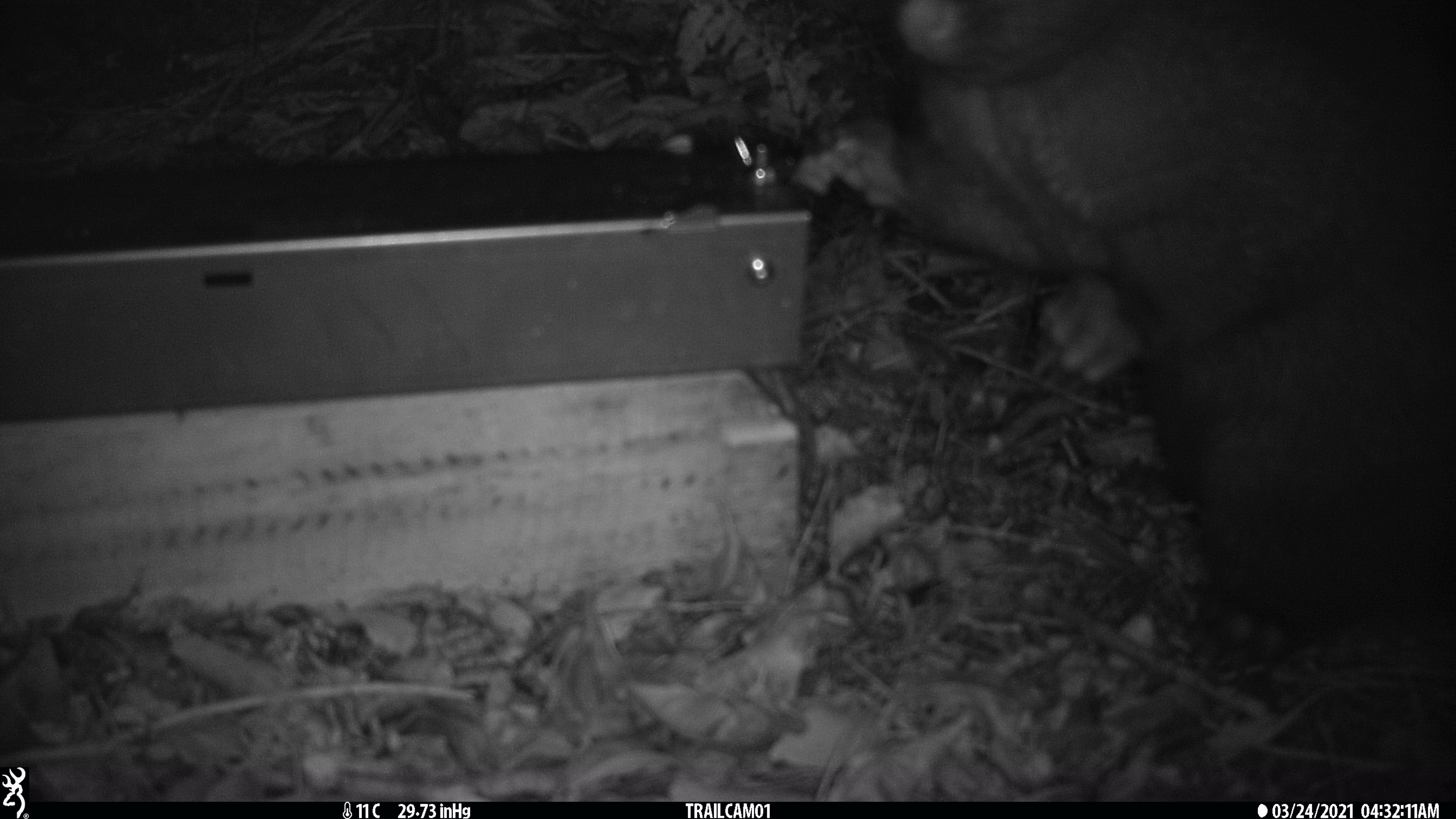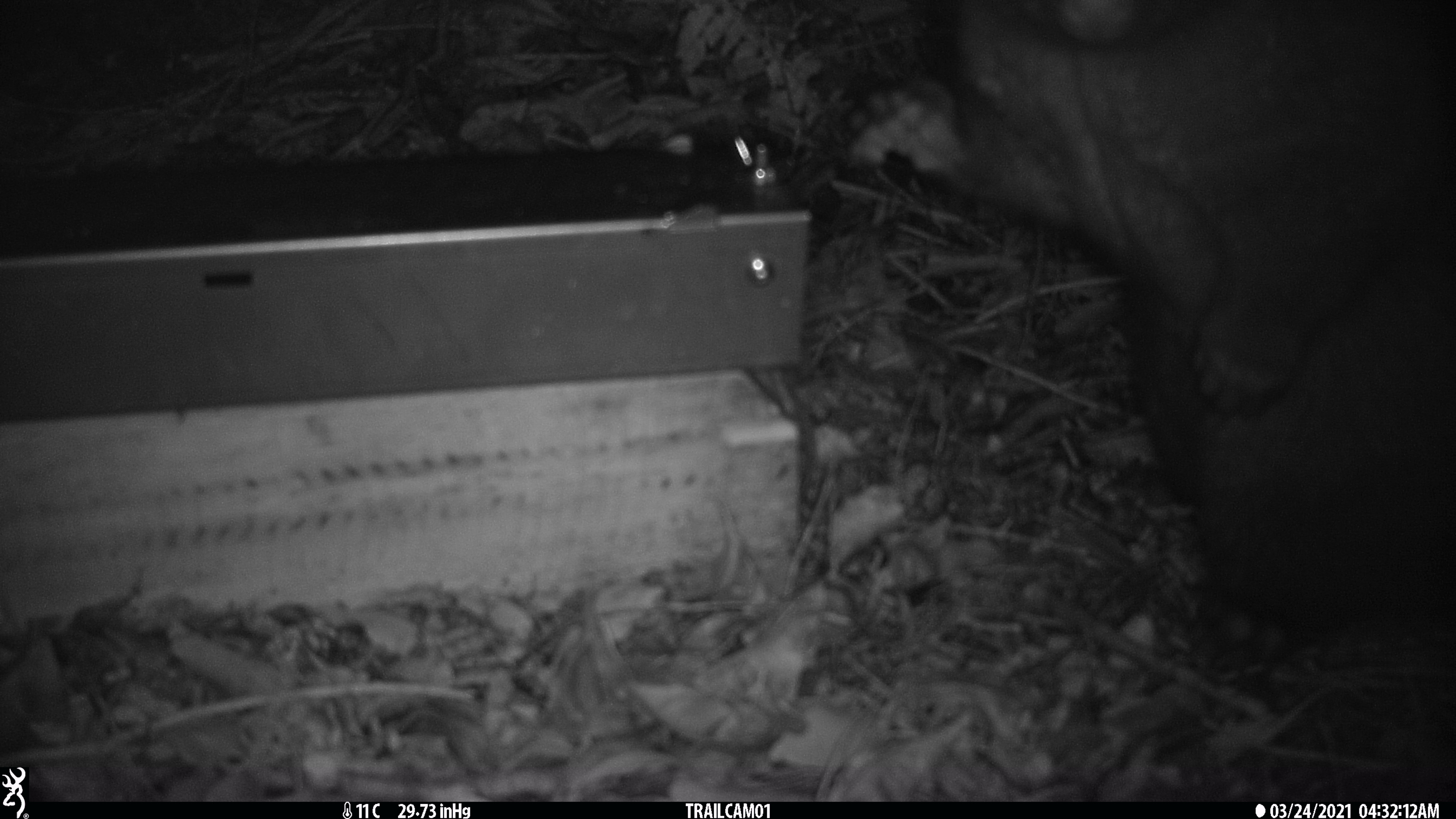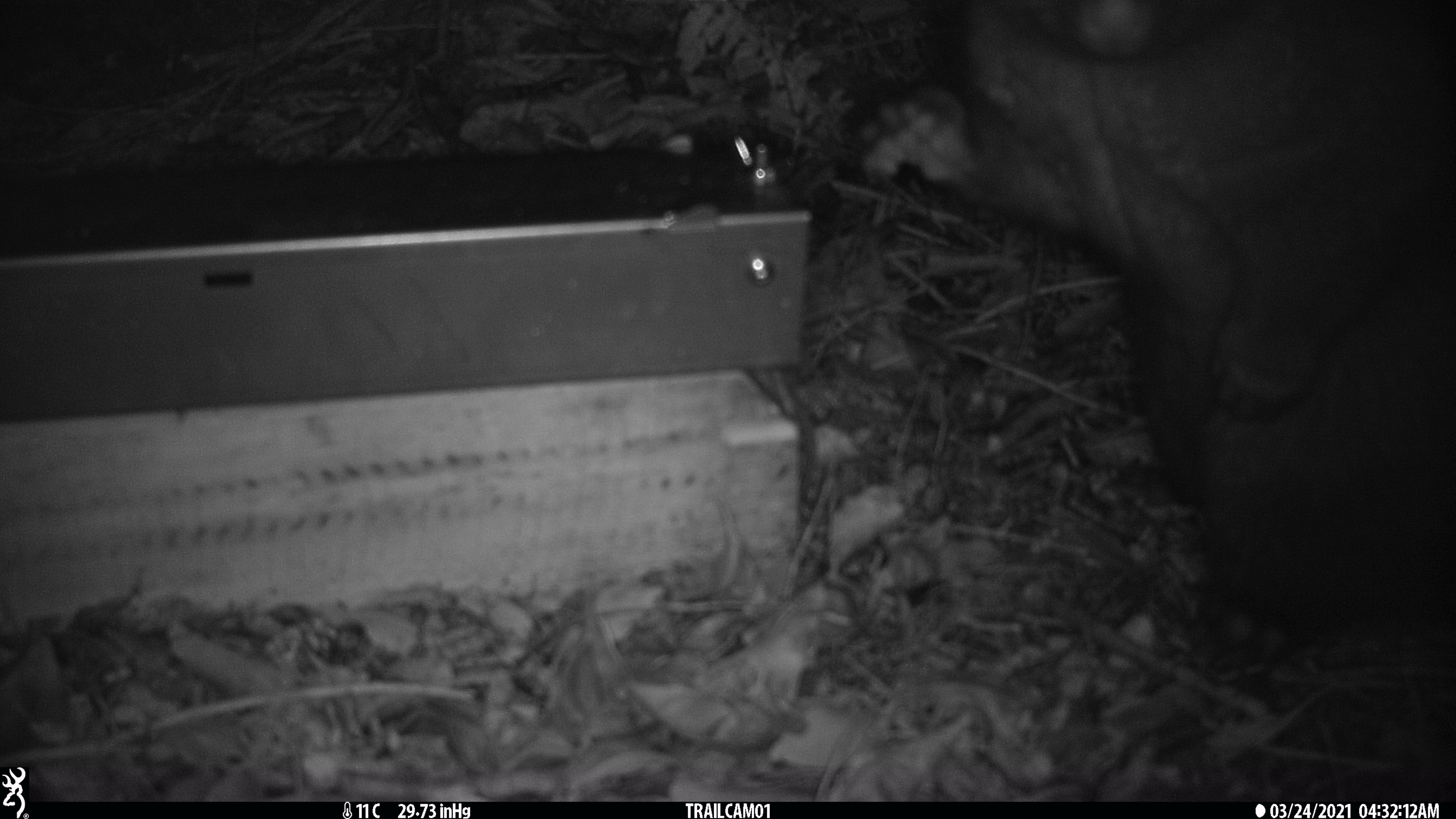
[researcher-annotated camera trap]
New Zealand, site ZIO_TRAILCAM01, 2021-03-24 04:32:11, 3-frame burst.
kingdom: Animalia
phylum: Chordata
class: Mammalia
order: Diprotodontia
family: Phalangeridae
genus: Trichosurus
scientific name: Trichosurus vulpecula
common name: common brushtail possum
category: possum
Possum (common brushtail possum) (Trichosurus vulpecula).